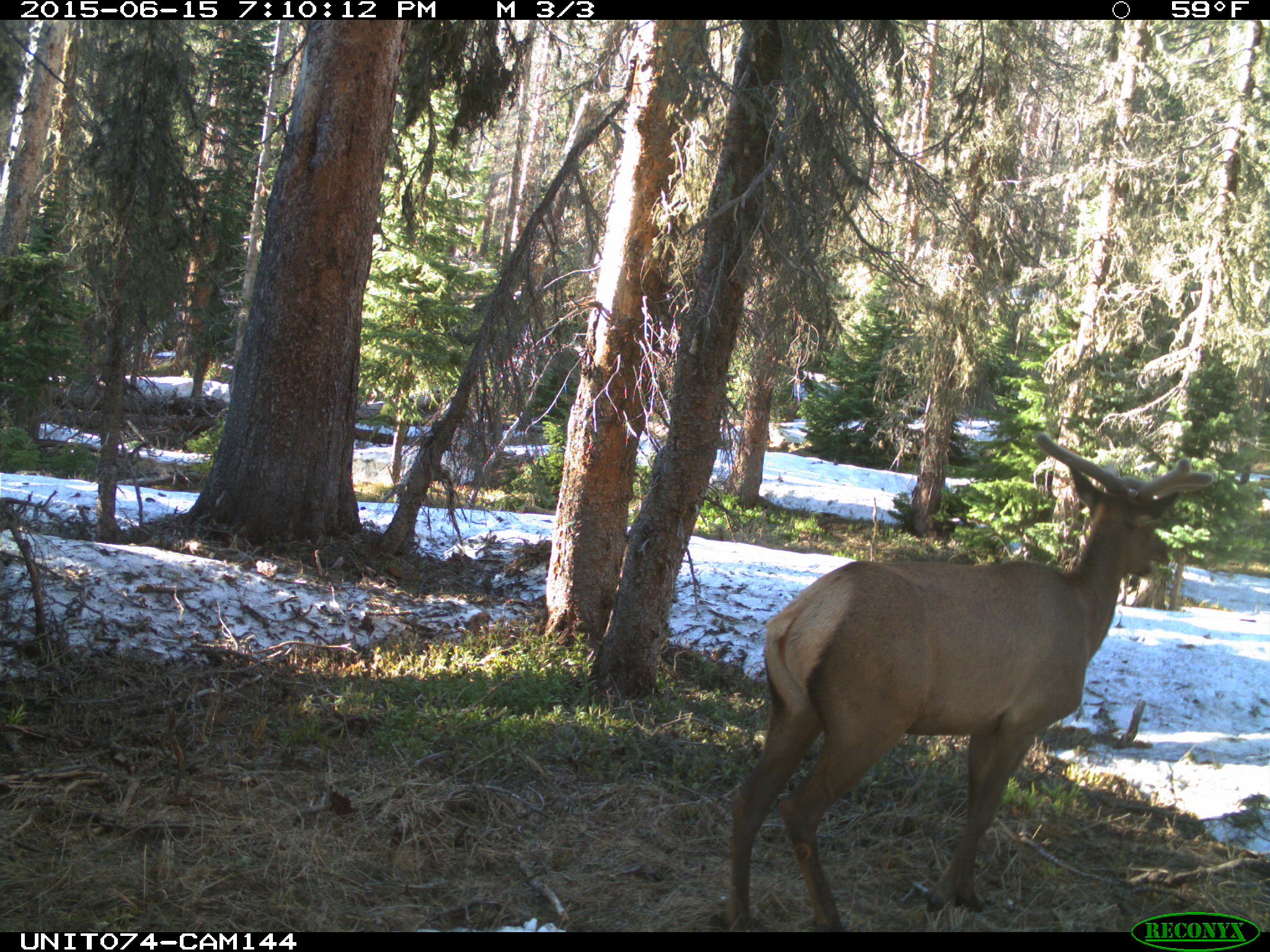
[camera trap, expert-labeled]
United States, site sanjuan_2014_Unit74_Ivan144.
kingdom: Animalia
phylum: Chordata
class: Mammalia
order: Artiodactyla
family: Cervidae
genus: Cervus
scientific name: Cervus elaphus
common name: red deer